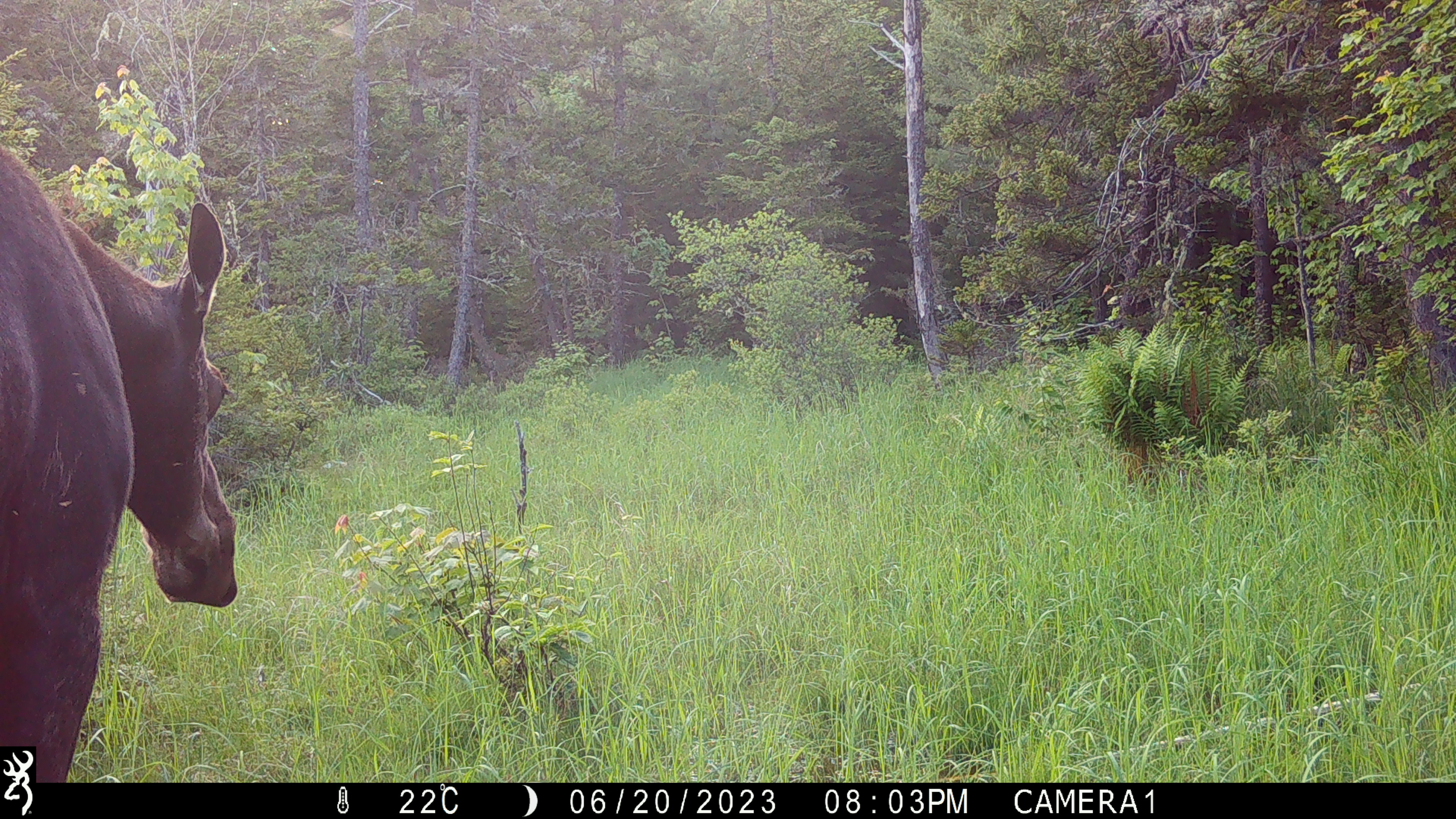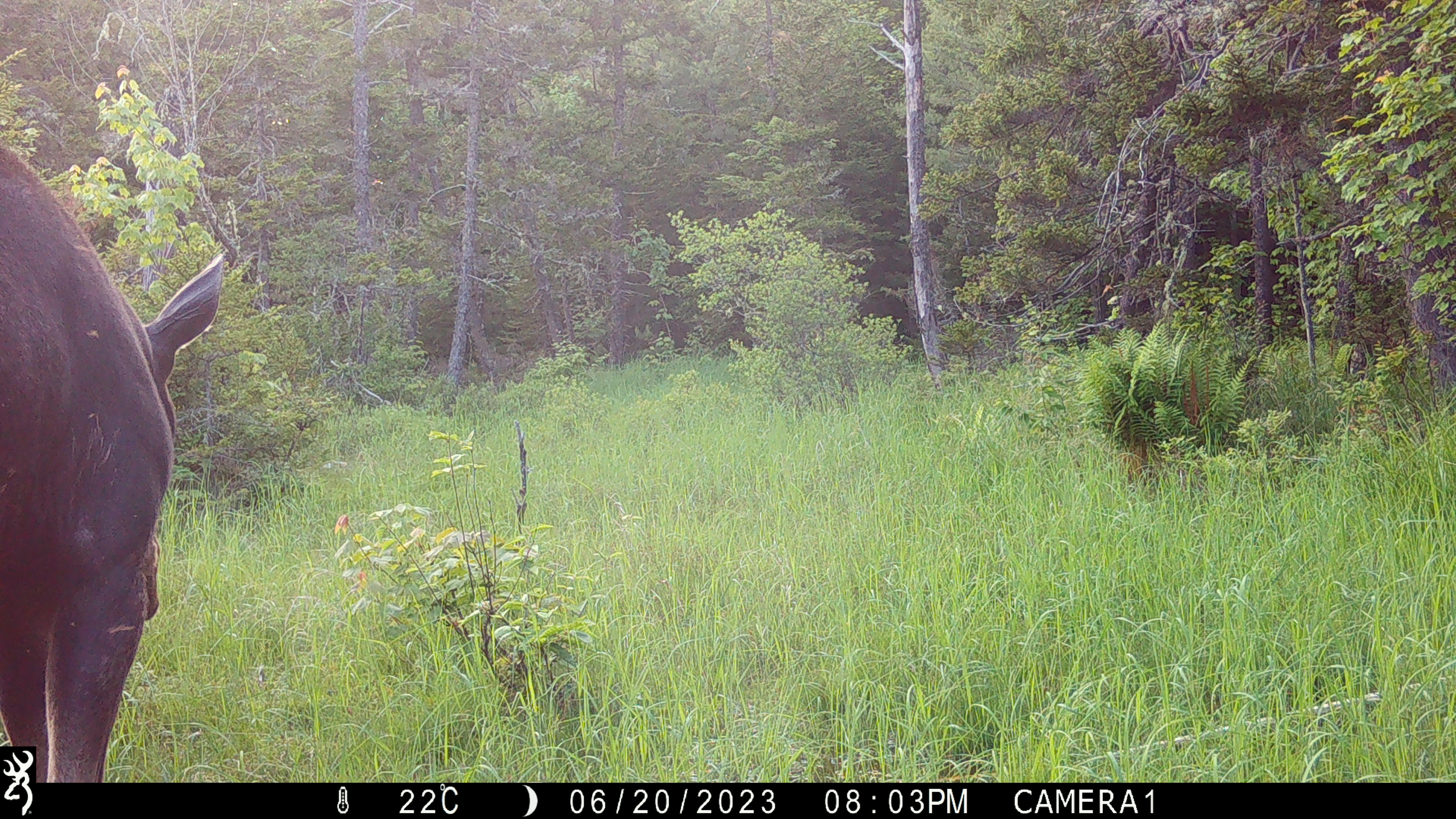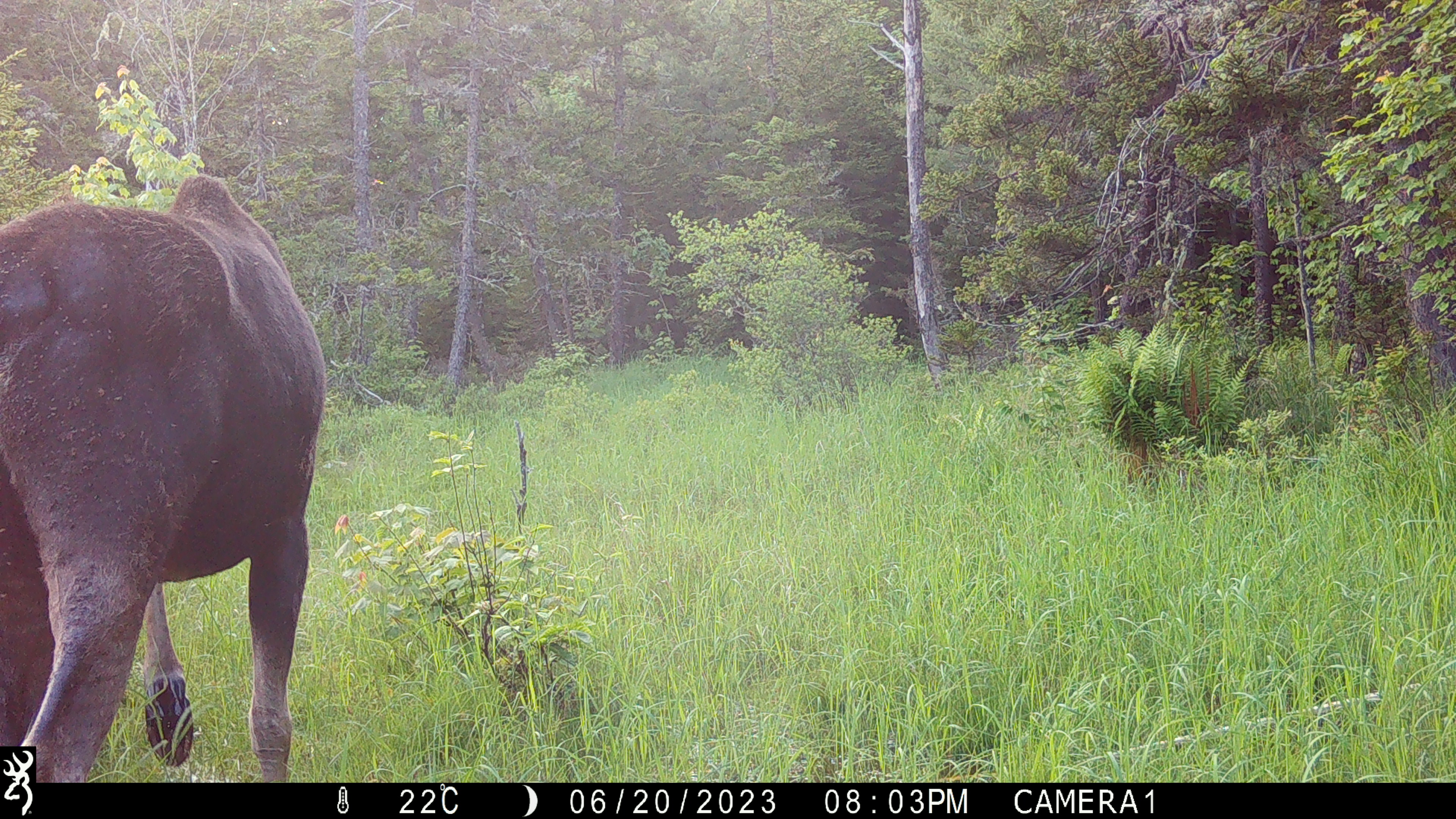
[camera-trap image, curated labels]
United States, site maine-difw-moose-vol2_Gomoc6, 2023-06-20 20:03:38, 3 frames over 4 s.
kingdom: Animalia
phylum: Chordata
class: Mammalia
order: Artiodactyla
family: Cervidae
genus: Alces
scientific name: Alces alces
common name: moose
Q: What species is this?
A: Moose (Alces alces).